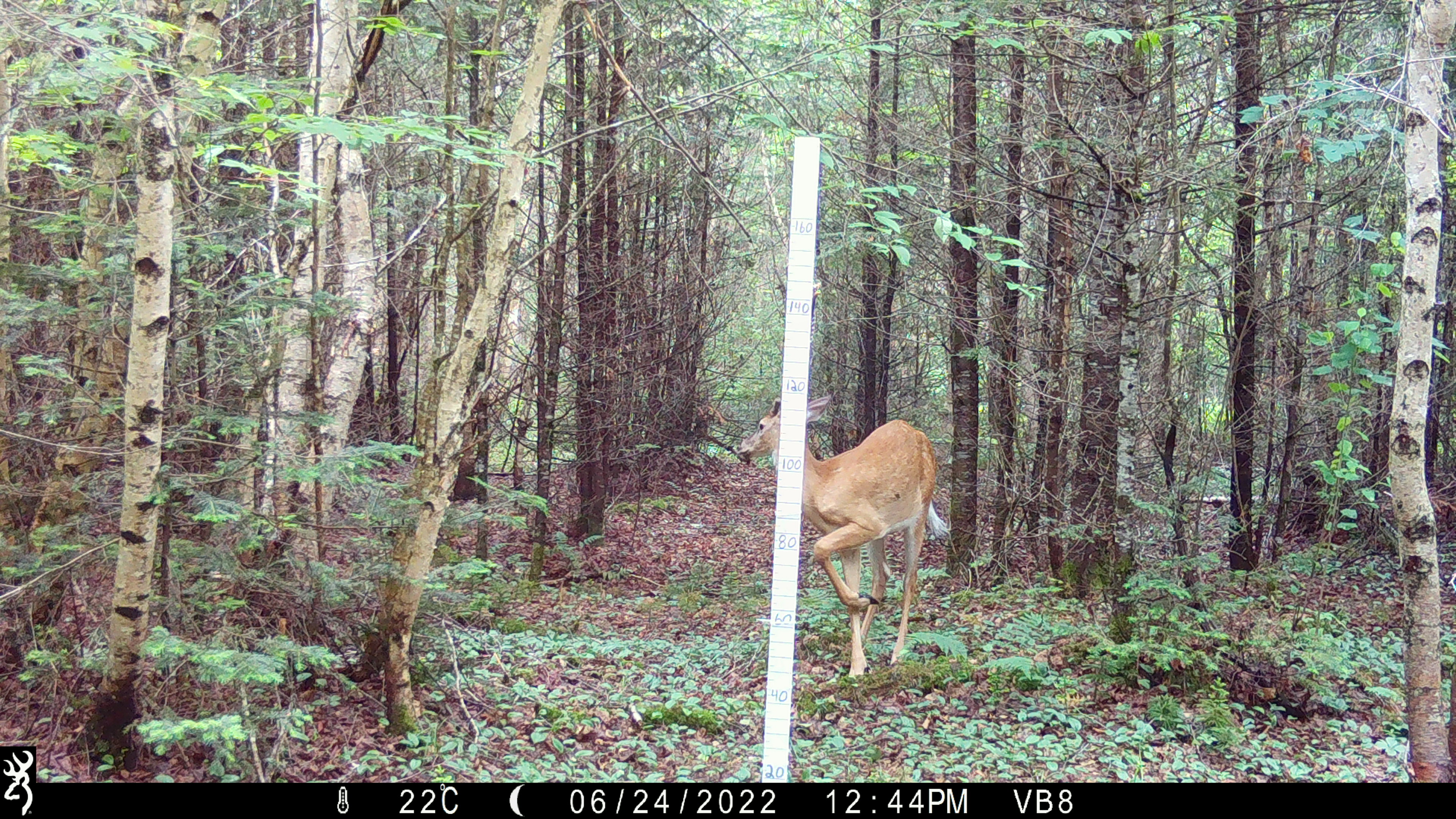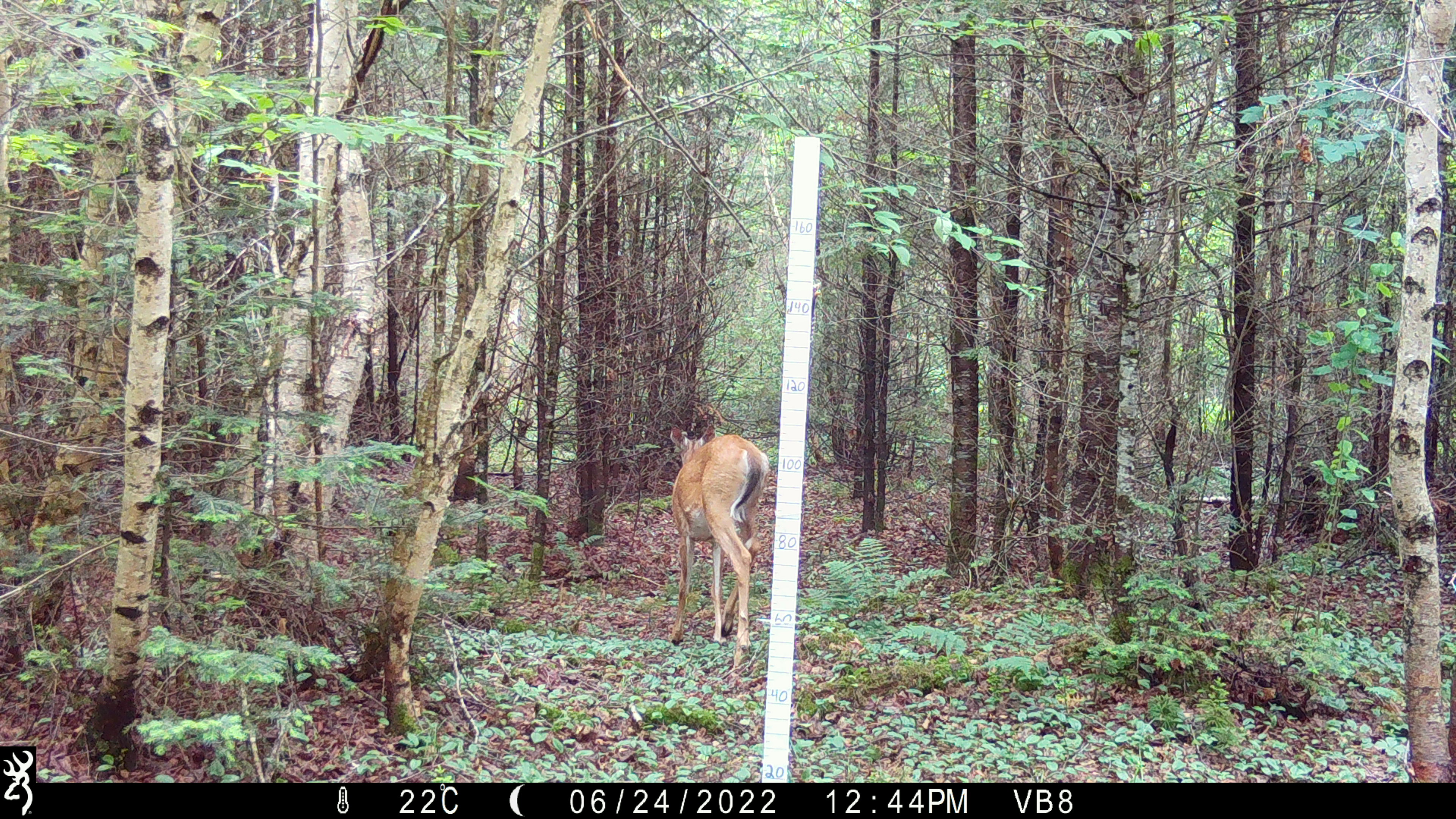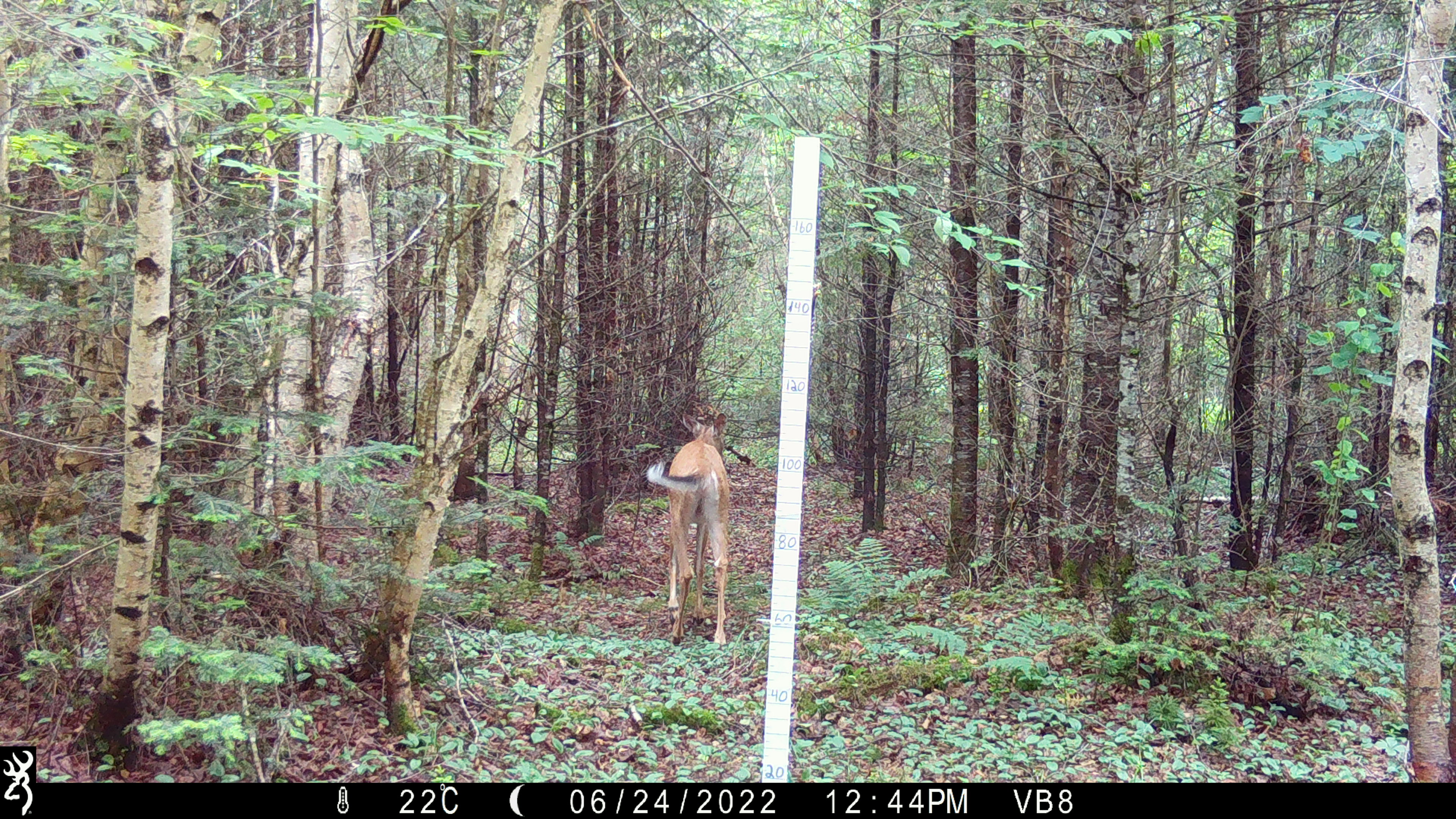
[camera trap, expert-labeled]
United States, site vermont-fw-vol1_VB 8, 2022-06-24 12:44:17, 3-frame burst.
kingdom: Animalia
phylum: Chordata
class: Mammalia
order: Artiodactyla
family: Cervidae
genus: Odocoileus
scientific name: Odocoileus virginianus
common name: white-tailed deer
White-tailed deer (Odocoileus virginianus).